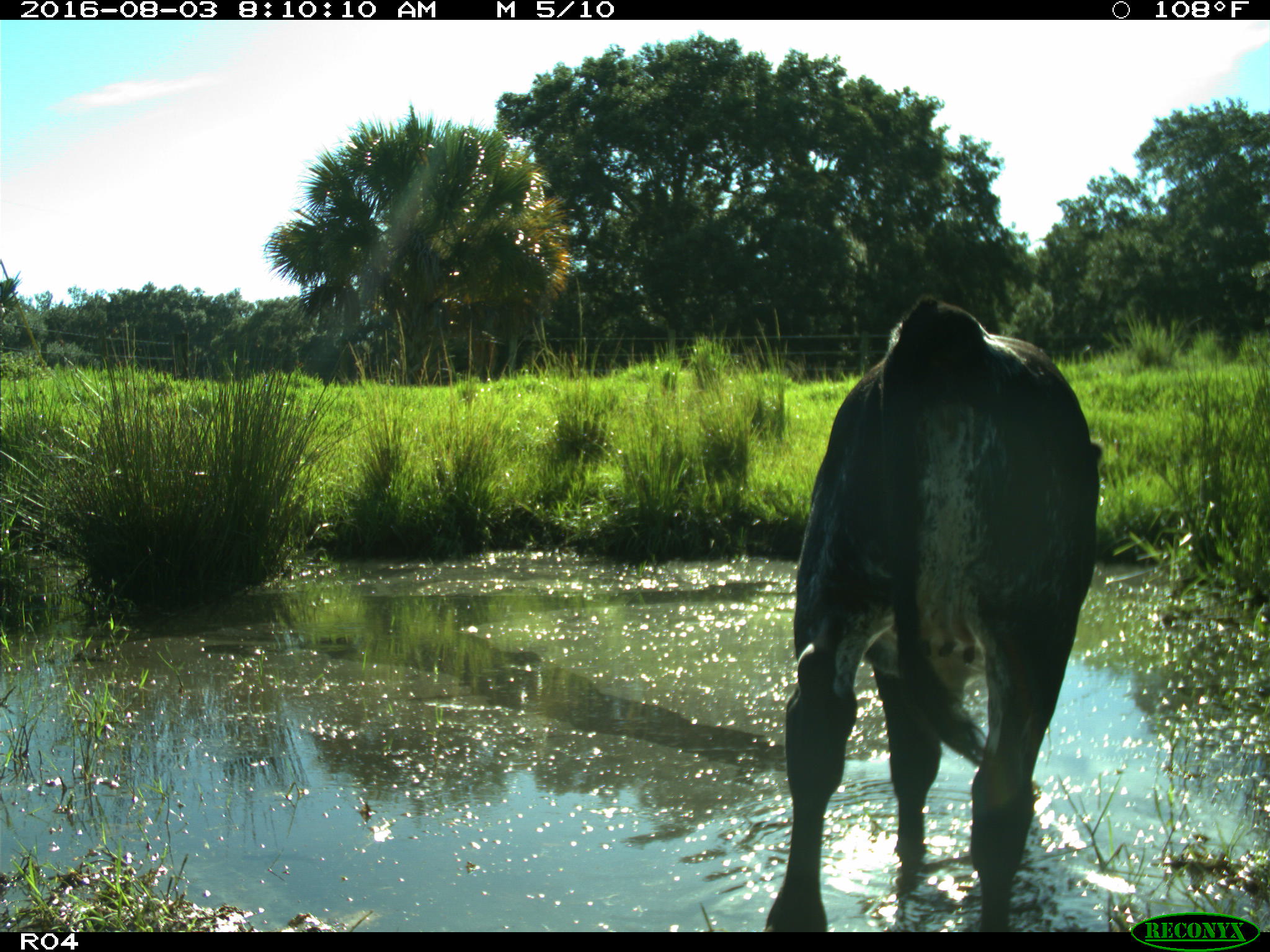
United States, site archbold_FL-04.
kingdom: Animalia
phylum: Chordata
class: Mammalia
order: Artiodactyla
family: Bovidae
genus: Bos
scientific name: Bos taurus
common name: domestic cow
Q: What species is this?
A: Bos taurus (domestic cow).